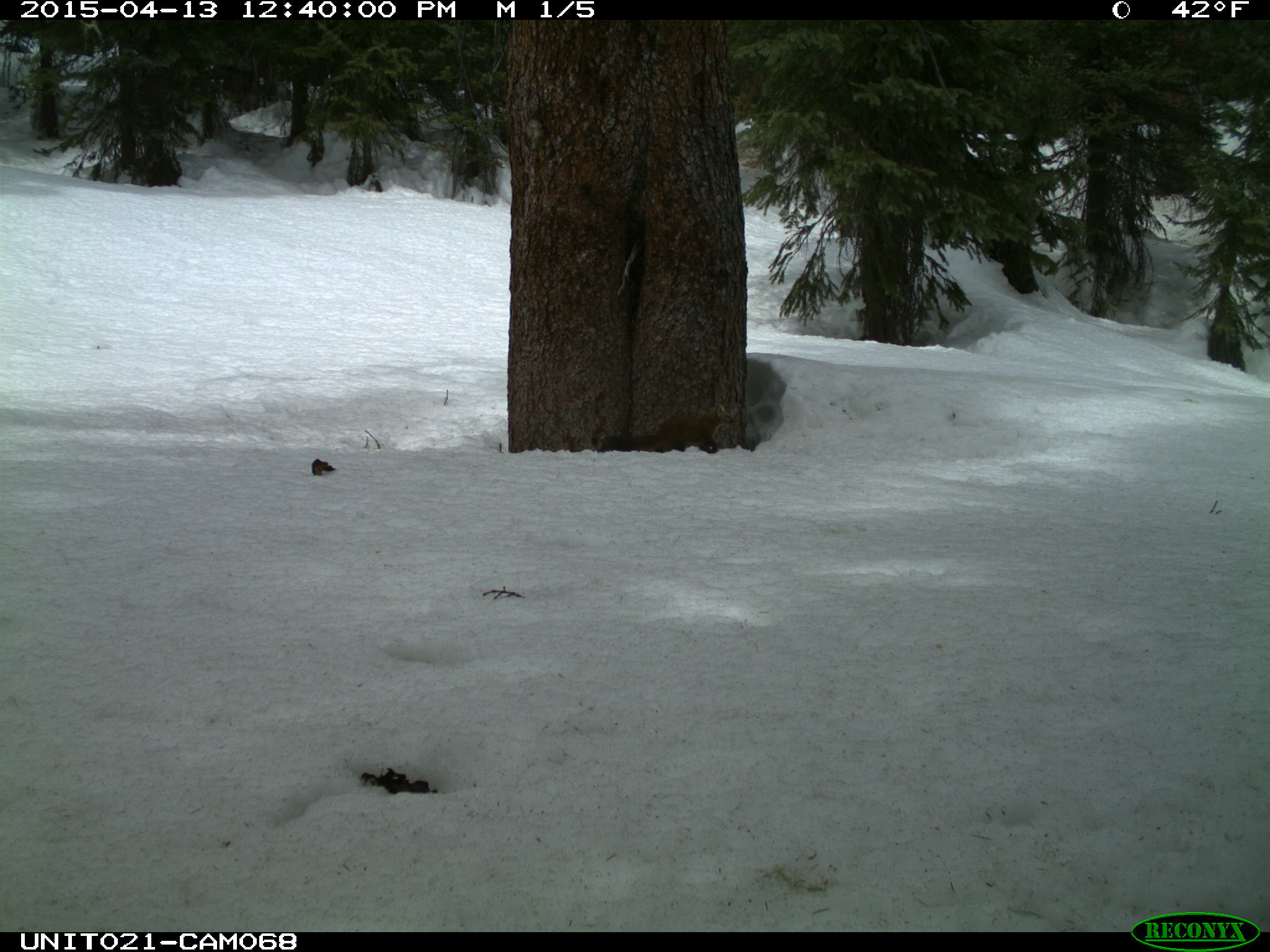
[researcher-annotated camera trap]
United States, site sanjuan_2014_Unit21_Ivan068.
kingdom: Animalia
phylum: Chordata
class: Mammalia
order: Carnivora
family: Mustelidae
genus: Martes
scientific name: Martes americana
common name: american marten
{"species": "Martes americana (american marten)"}